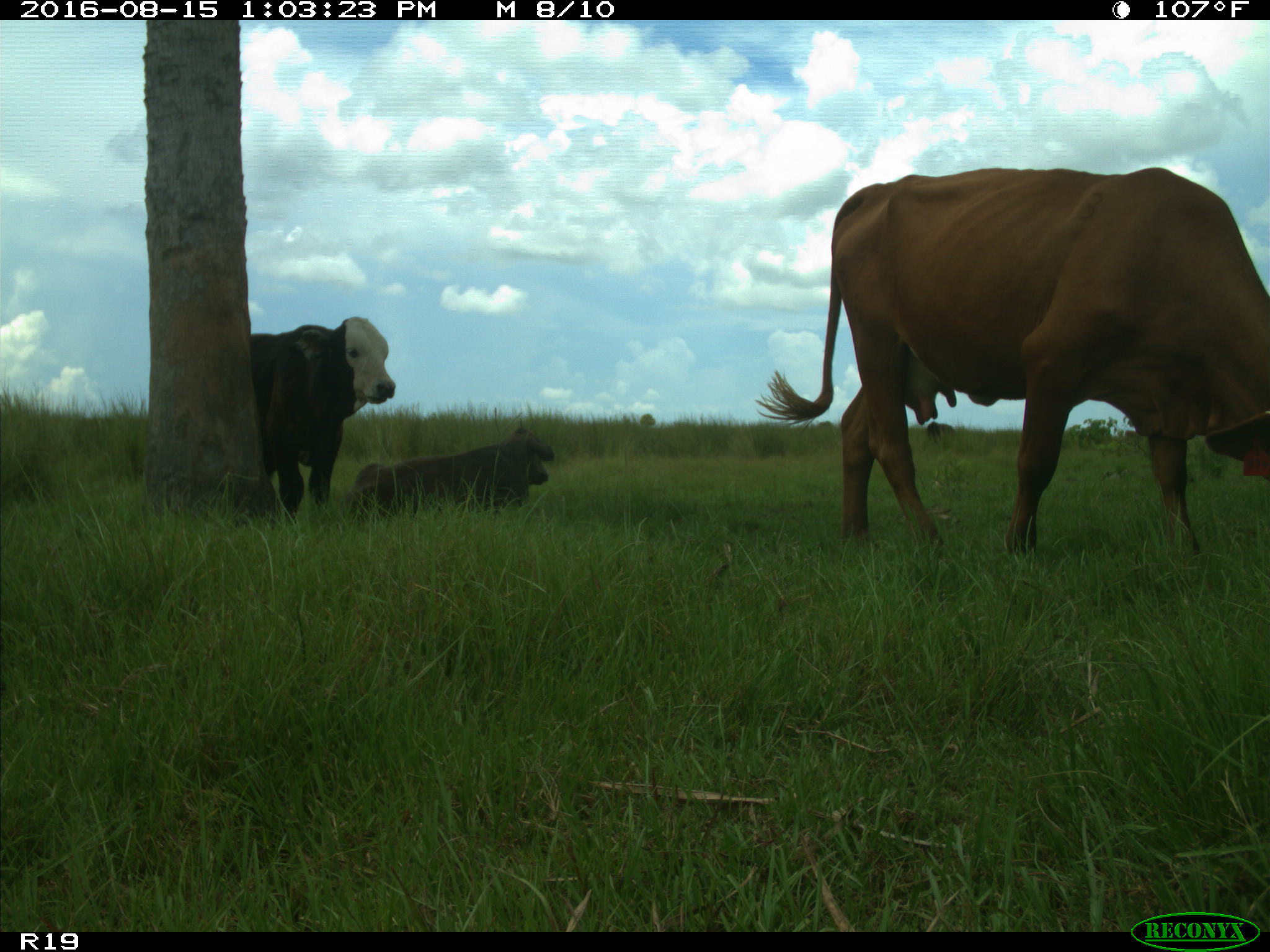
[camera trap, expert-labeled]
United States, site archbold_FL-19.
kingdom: Animalia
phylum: Chordata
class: Mammalia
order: Artiodactyla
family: Bovidae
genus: Bos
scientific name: Bos taurus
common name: domestic cow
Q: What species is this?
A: Bos taurus (domestic cow).